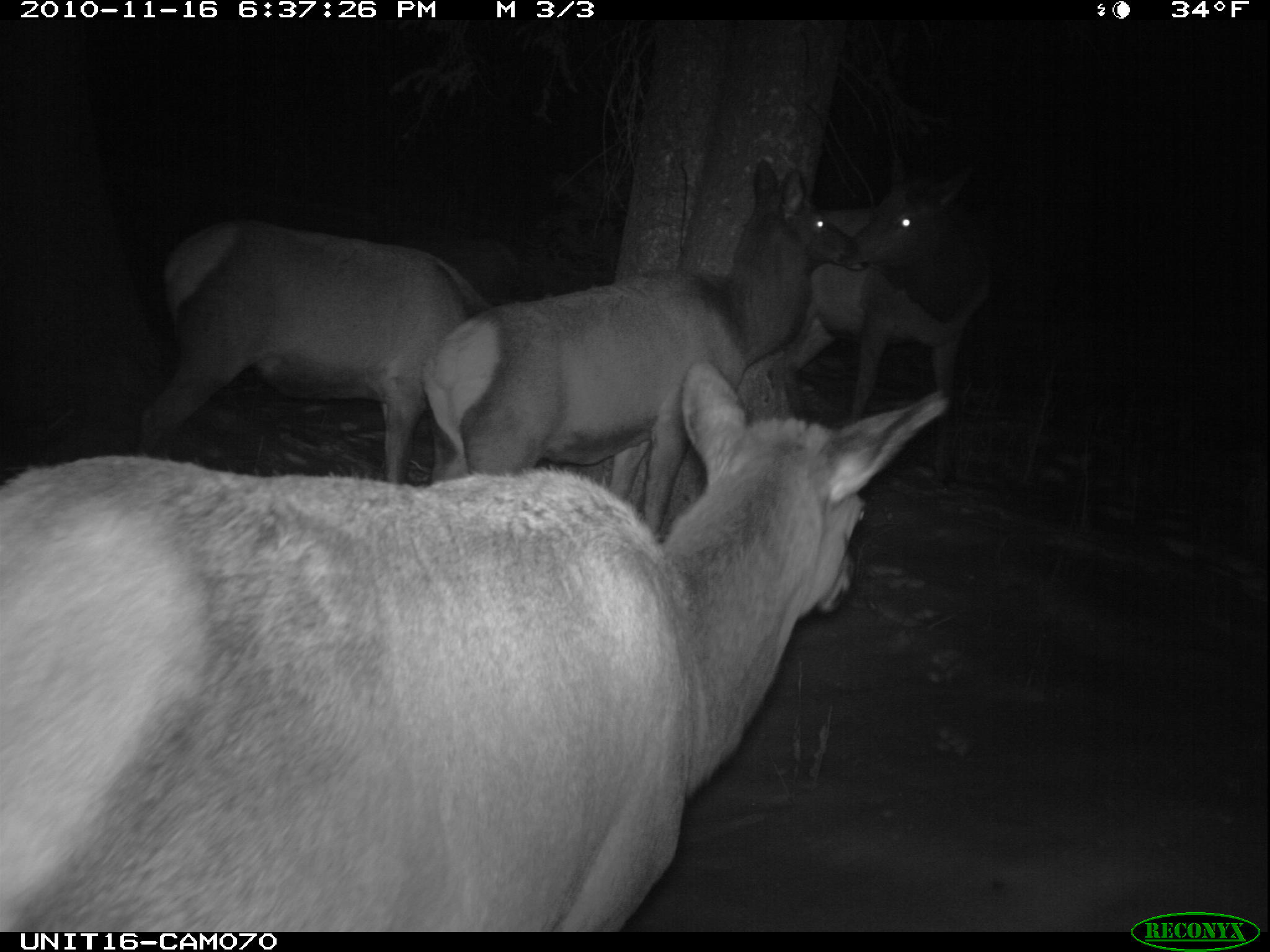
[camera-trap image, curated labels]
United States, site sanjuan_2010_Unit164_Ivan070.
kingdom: Animalia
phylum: Chordata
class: Mammalia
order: Artiodactyla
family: Cervidae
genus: Cervus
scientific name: Cervus elaphus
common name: red deer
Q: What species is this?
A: Cervus elaphus (red deer).